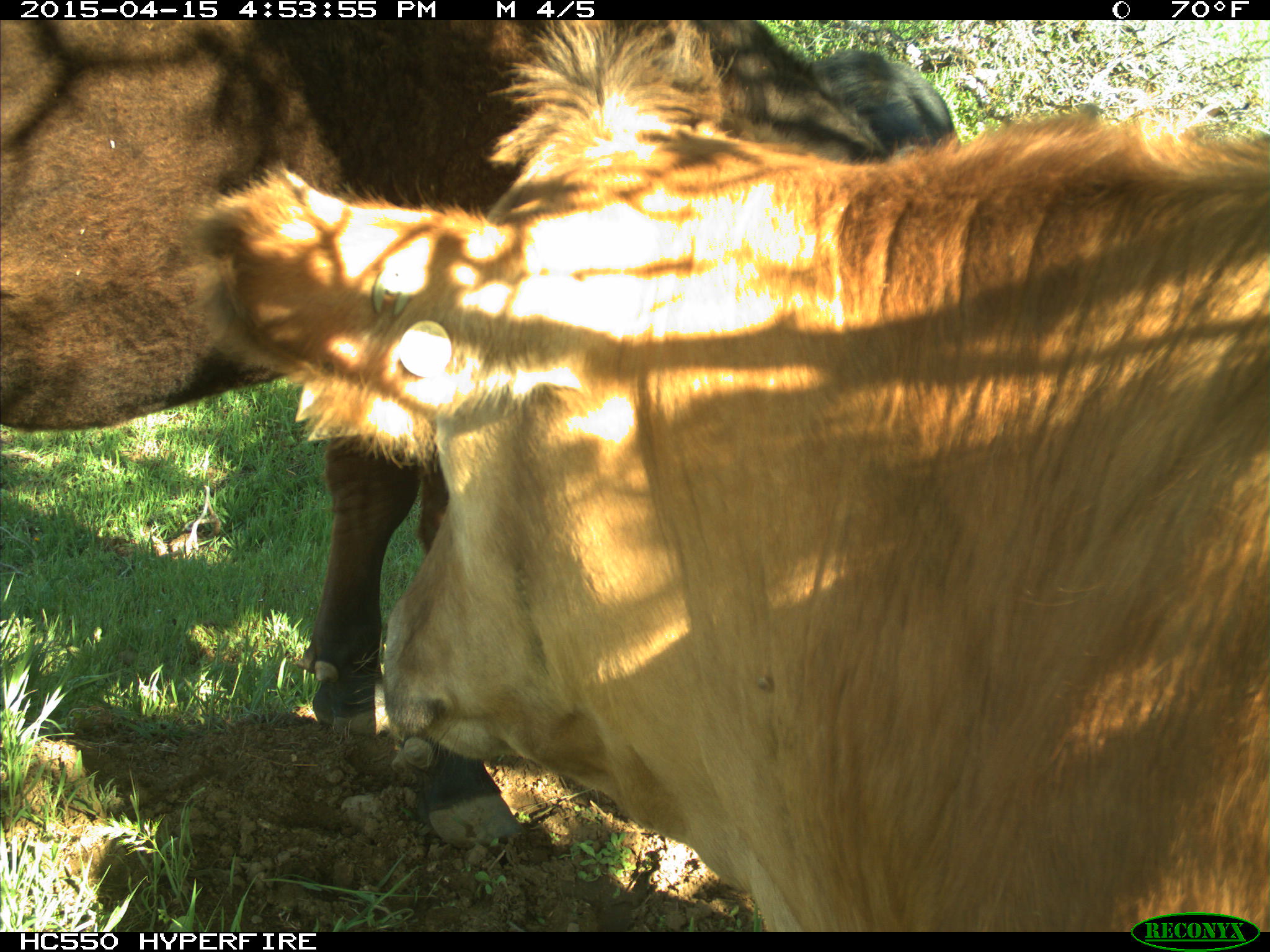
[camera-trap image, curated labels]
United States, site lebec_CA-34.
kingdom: Animalia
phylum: Chordata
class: Mammalia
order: Artiodactyla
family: Bovidae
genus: Bos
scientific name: Bos taurus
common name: domestic cow